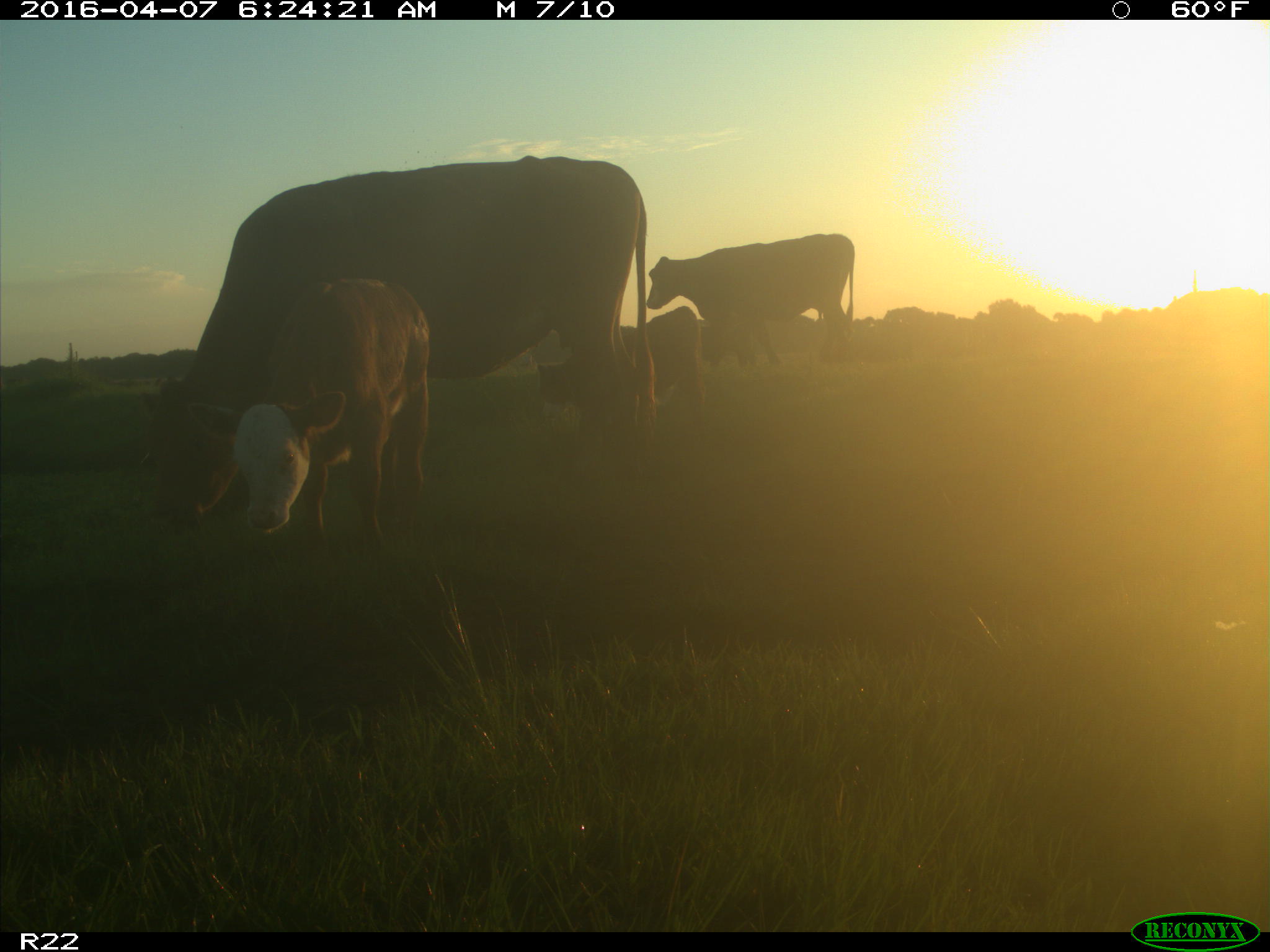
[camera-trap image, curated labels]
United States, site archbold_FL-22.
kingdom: Animalia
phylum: Chordata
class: Mammalia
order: Artiodactyla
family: Bovidae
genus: Bos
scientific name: Bos taurus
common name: domestic cow